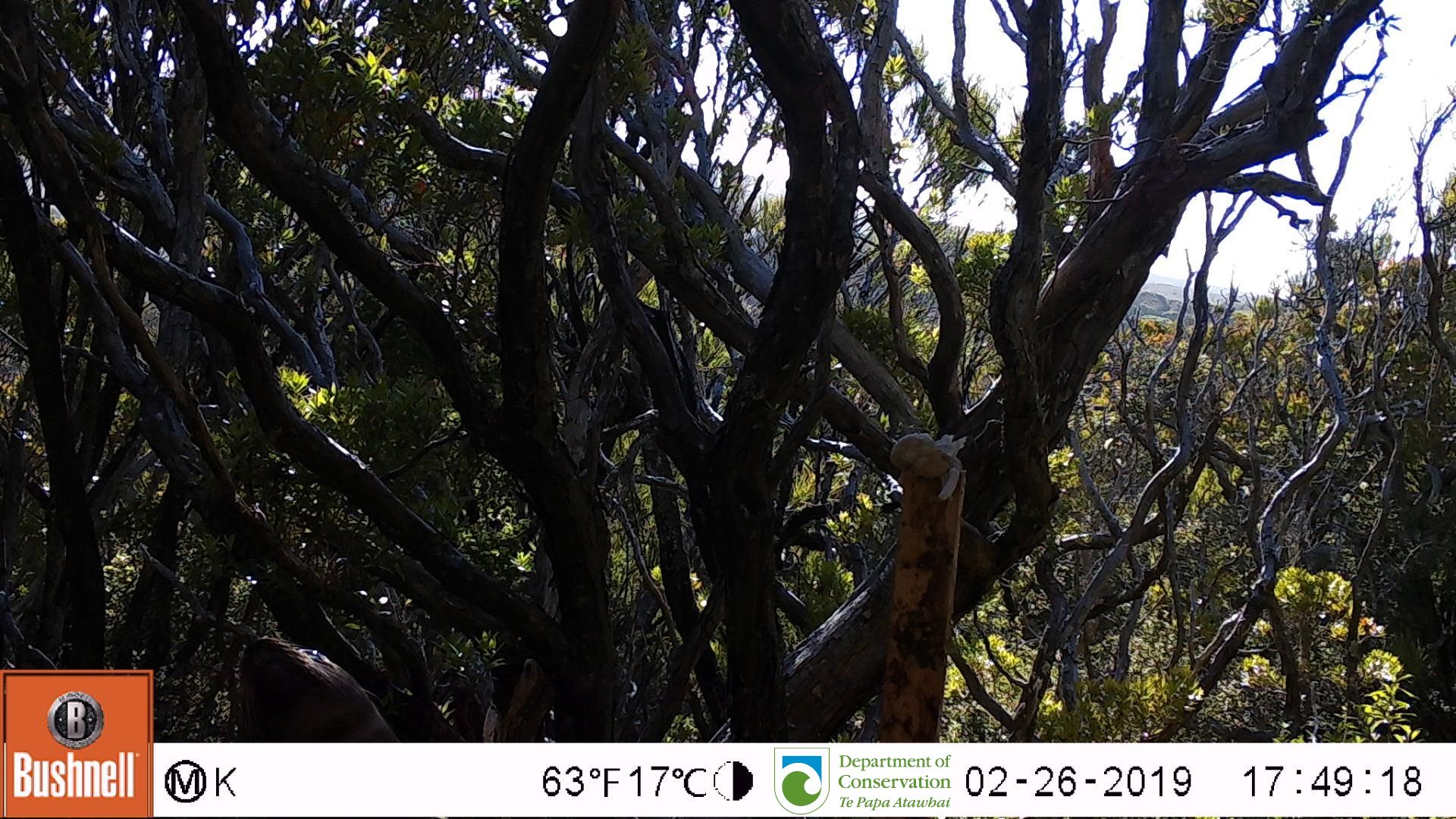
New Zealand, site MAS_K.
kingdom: Animalia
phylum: Chordata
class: Mammalia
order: Carnivora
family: Otariidae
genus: Phocarctos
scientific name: Phocarctos hookeri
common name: new zealand sea lion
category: sealion